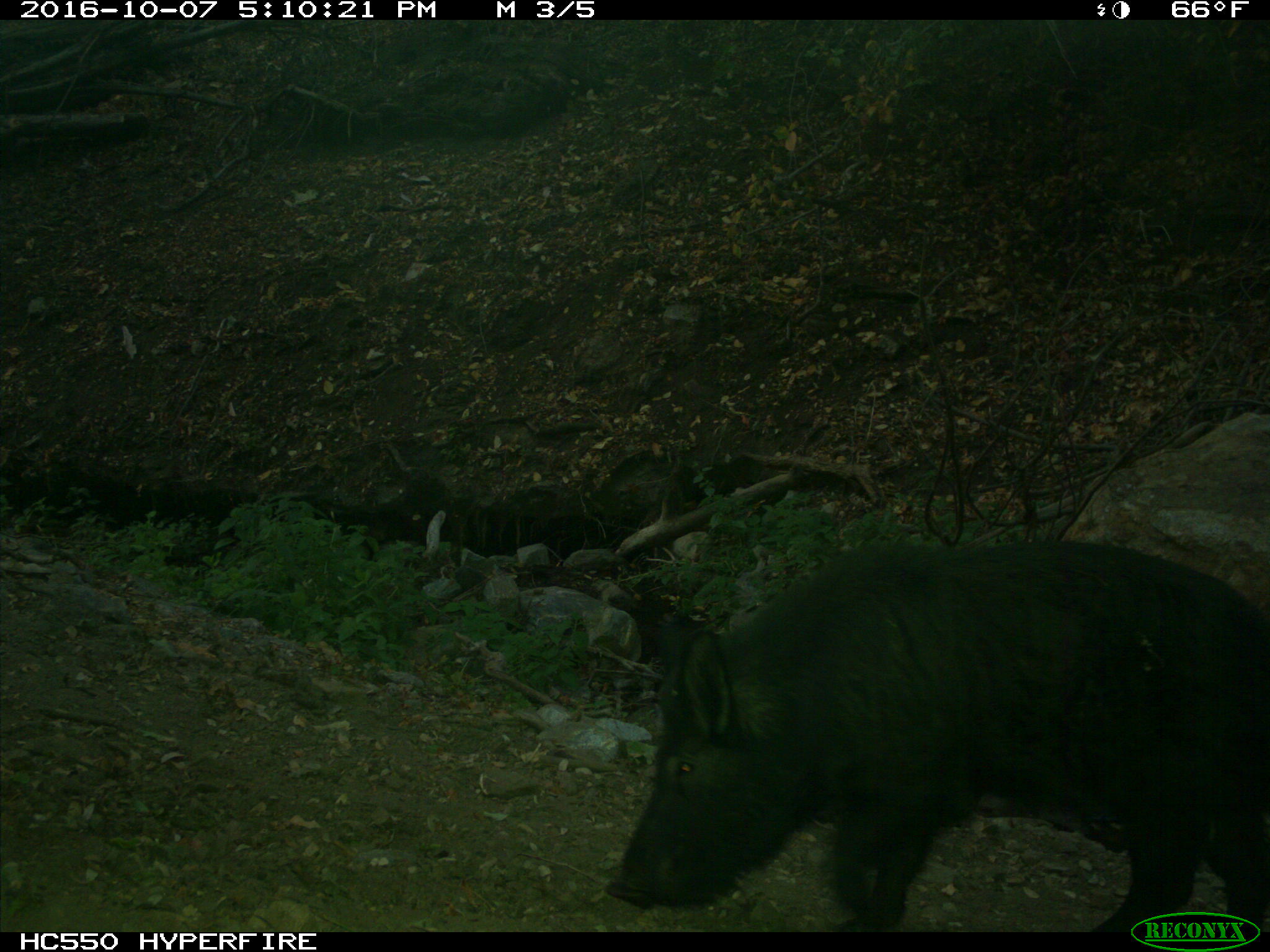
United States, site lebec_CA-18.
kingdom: Animalia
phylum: Chordata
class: Mammalia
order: Artiodactyla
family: Suidae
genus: Sus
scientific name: Sus scrofa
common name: wild boar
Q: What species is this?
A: Sus scrofa (wild boar).